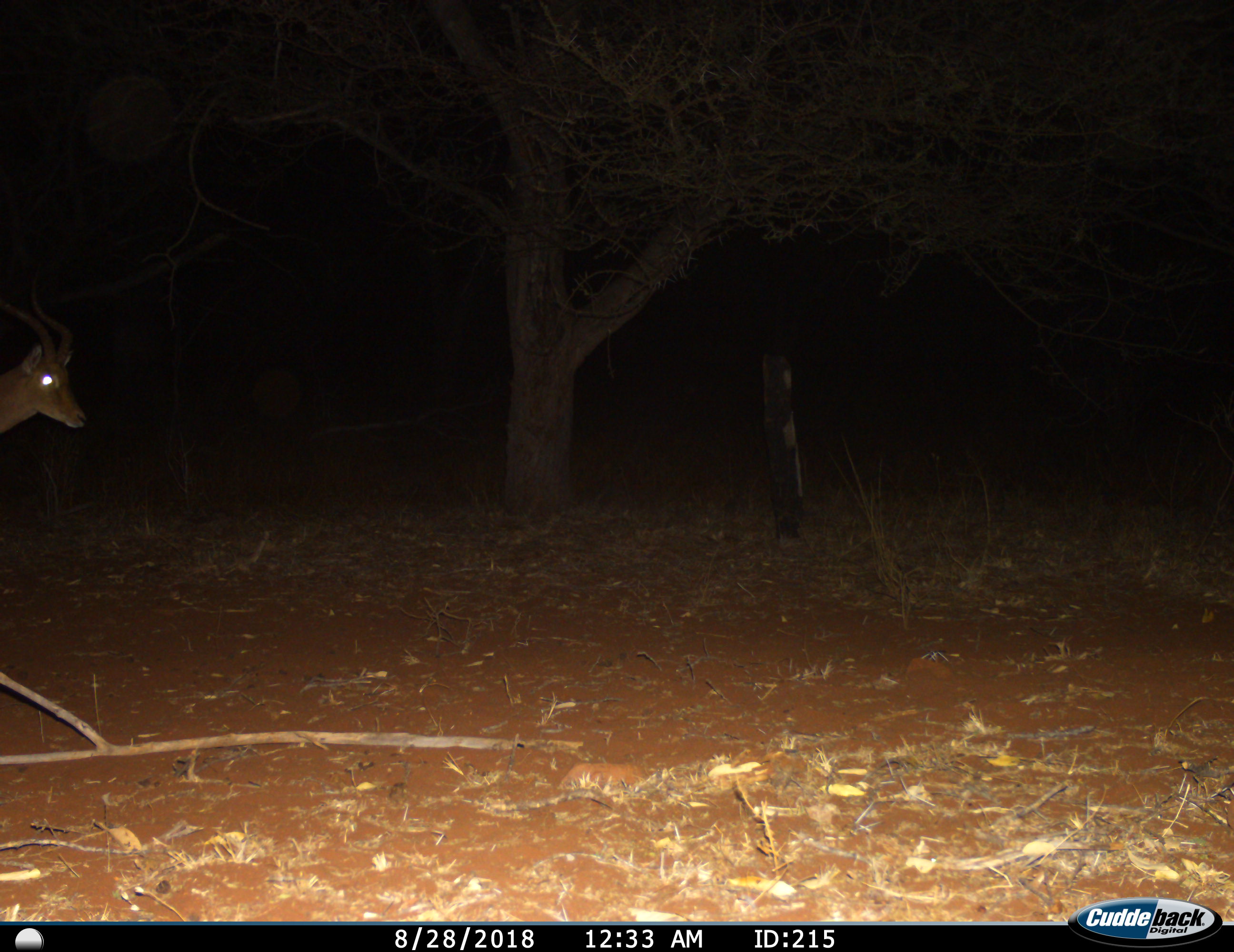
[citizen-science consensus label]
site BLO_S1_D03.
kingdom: Animalia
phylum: Chordata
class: Mammalia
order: Artiodactyla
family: Bovidae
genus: Aepyceros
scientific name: Aepyceros melampus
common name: impala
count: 1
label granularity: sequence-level